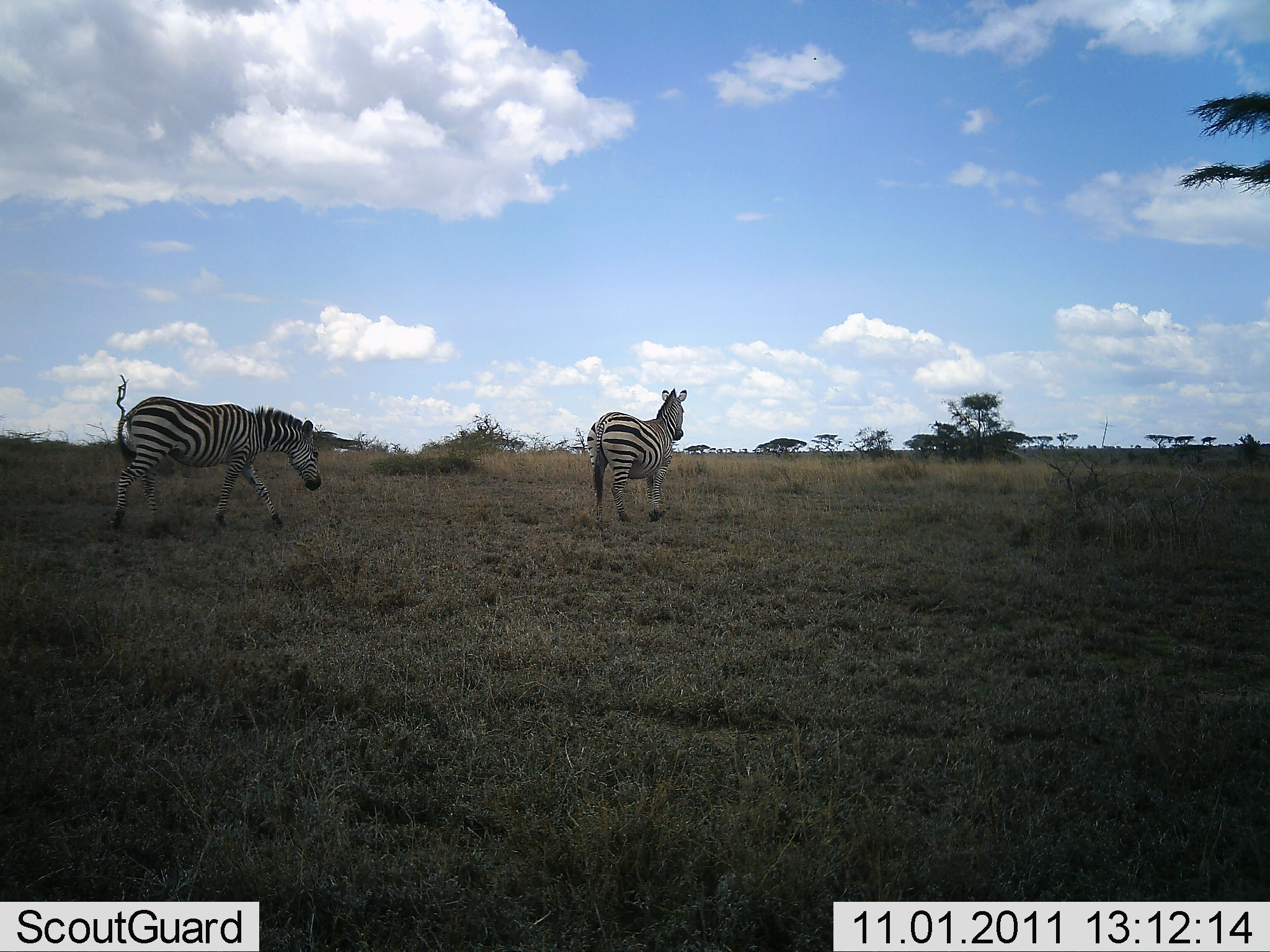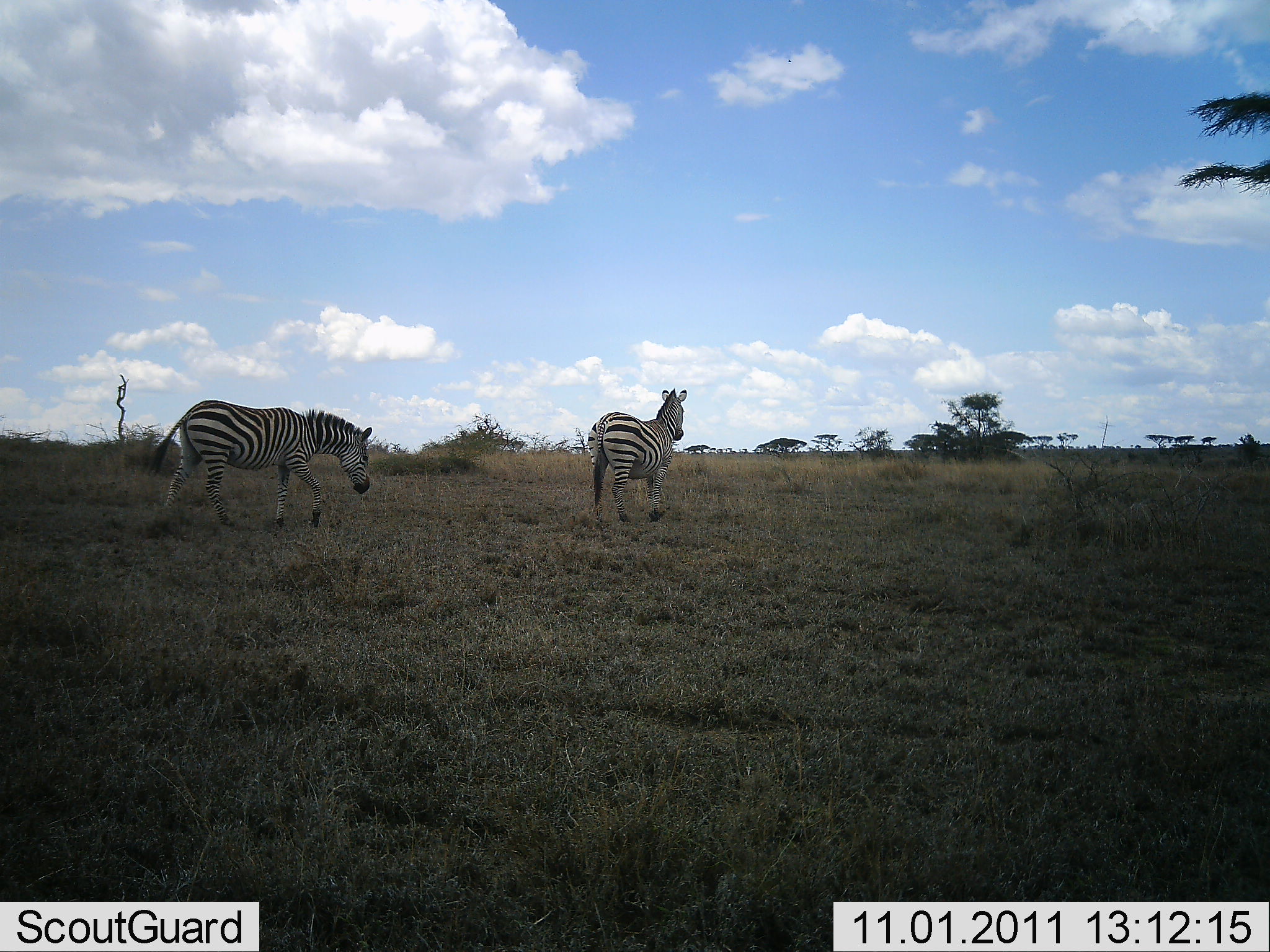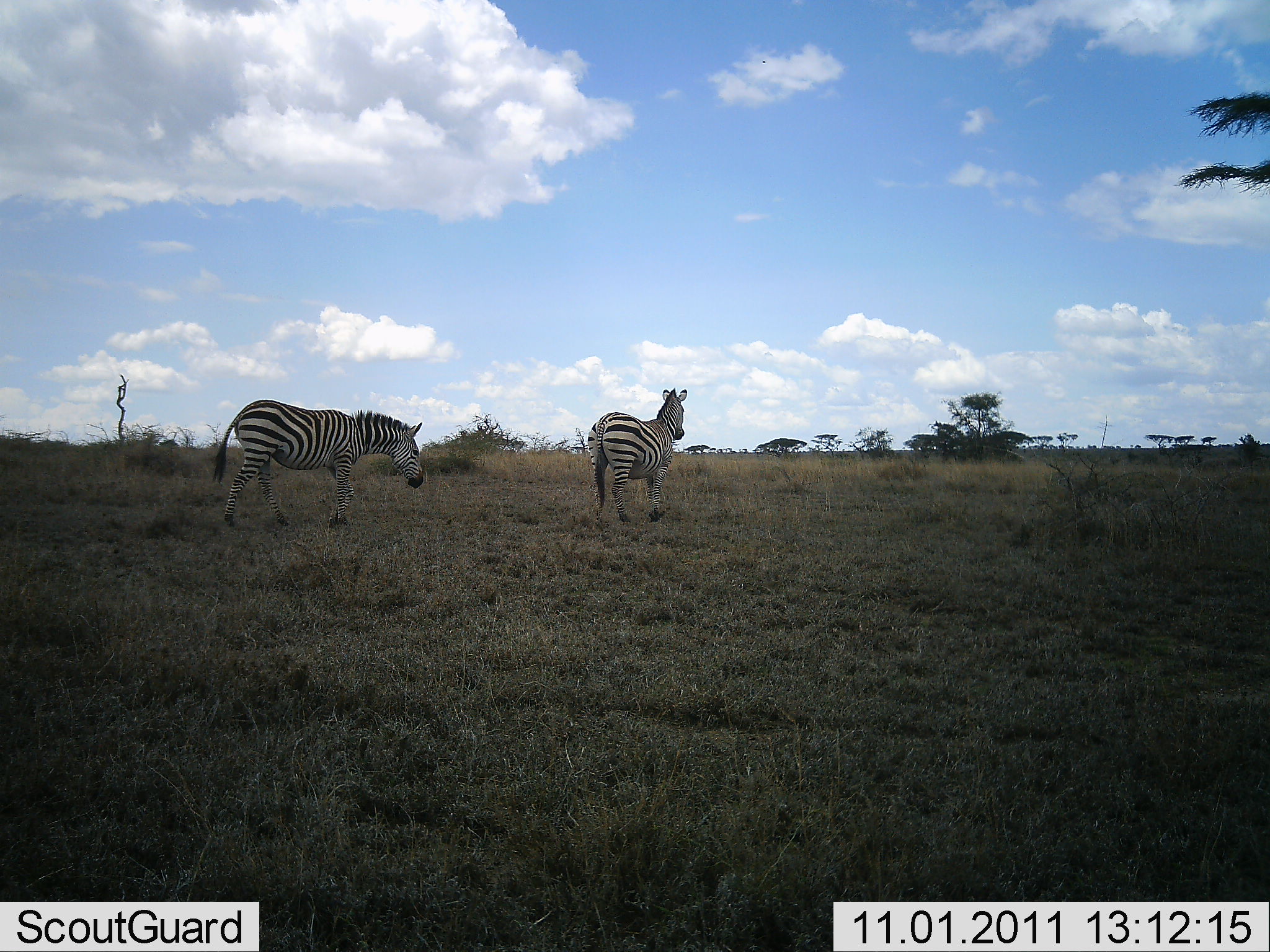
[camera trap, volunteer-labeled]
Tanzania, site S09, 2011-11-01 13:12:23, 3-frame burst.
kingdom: Animalia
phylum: Chordata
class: Mammalia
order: Perissodactyla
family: Equidae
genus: Equus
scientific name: Equus quagga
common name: plains zebra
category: zebra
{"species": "zebra (plains zebra) (Equus quagga)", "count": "2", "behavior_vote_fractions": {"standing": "62%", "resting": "0%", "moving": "100%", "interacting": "6%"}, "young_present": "0%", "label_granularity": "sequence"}